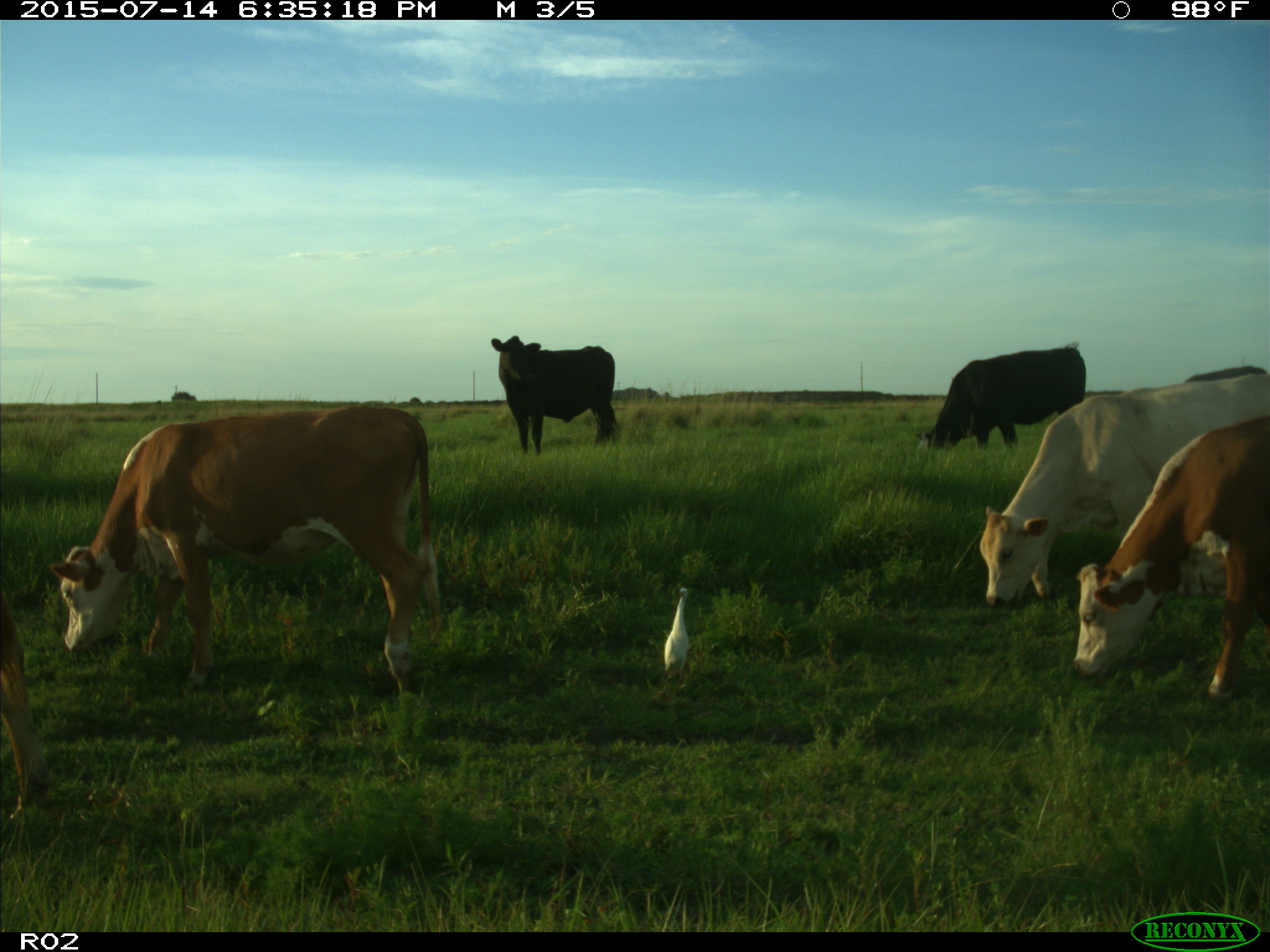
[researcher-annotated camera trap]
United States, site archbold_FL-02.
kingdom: Animalia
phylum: Chordata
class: Mammalia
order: Artiodactyla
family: Bovidae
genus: Bos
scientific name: Bos taurus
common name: domestic cow